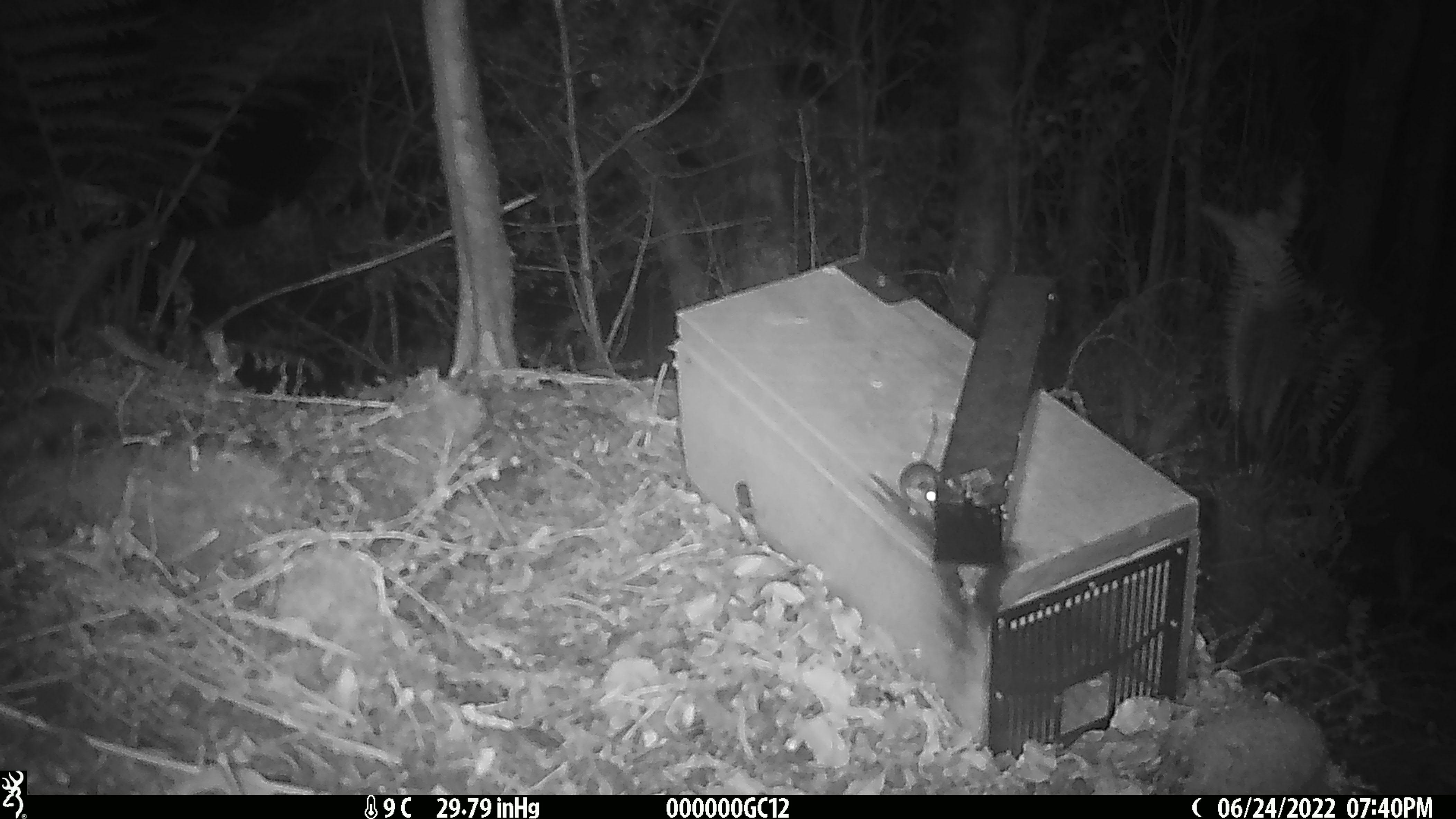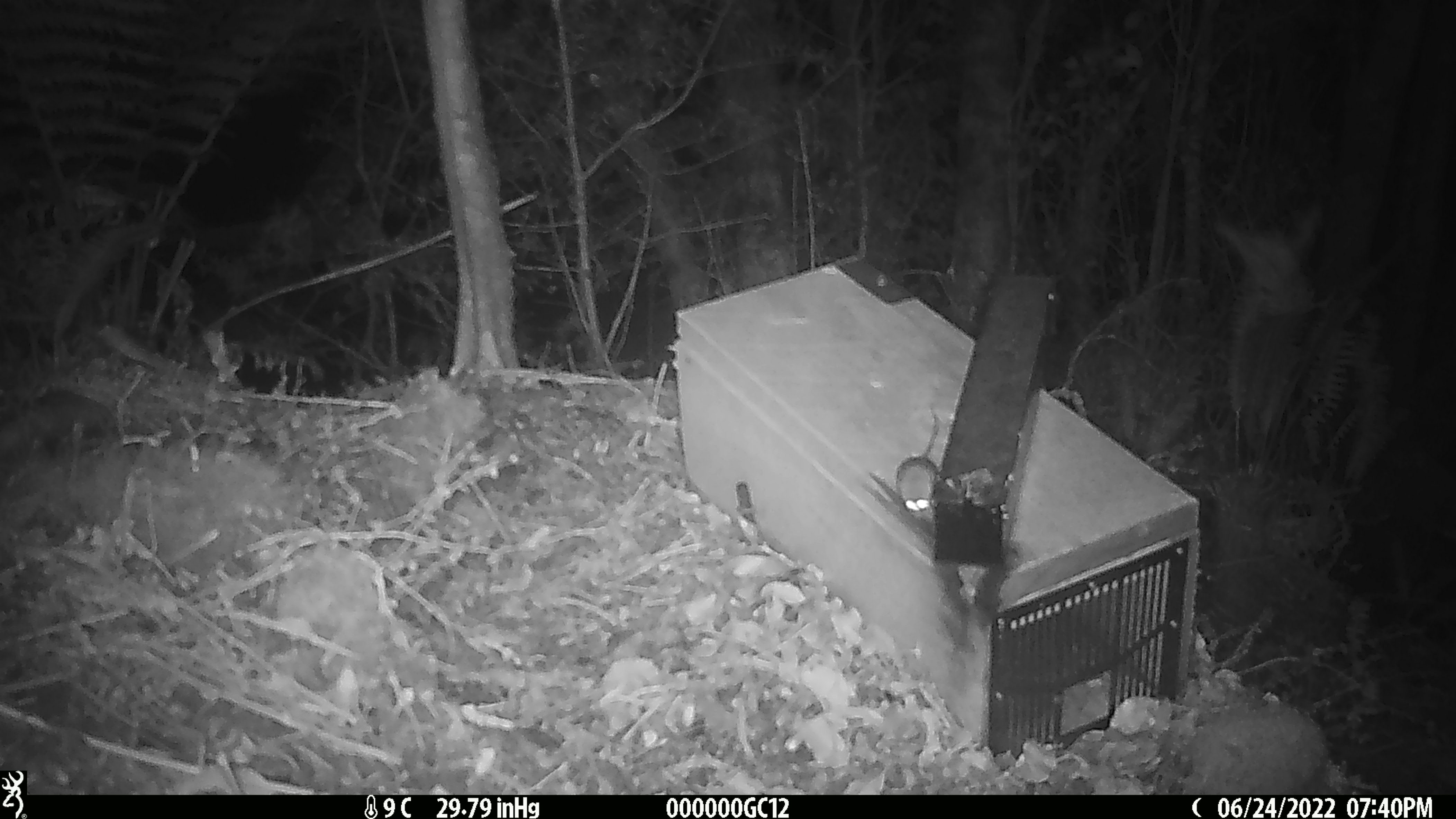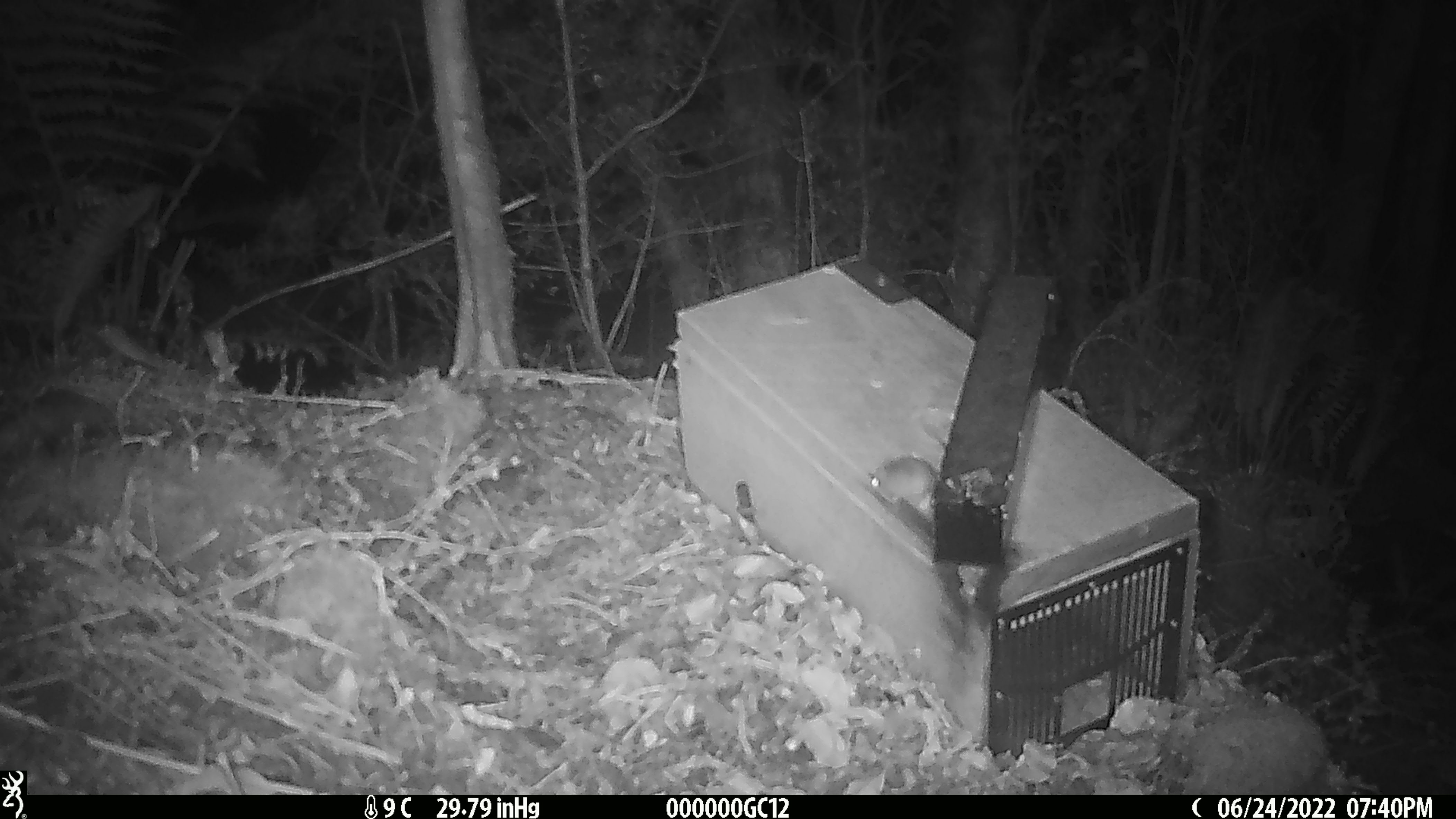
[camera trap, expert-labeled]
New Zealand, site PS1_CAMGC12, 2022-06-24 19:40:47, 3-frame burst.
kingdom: Animalia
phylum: Chordata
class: Mammalia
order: Rodentia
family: Muridae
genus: Mus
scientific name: Mus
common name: mouse